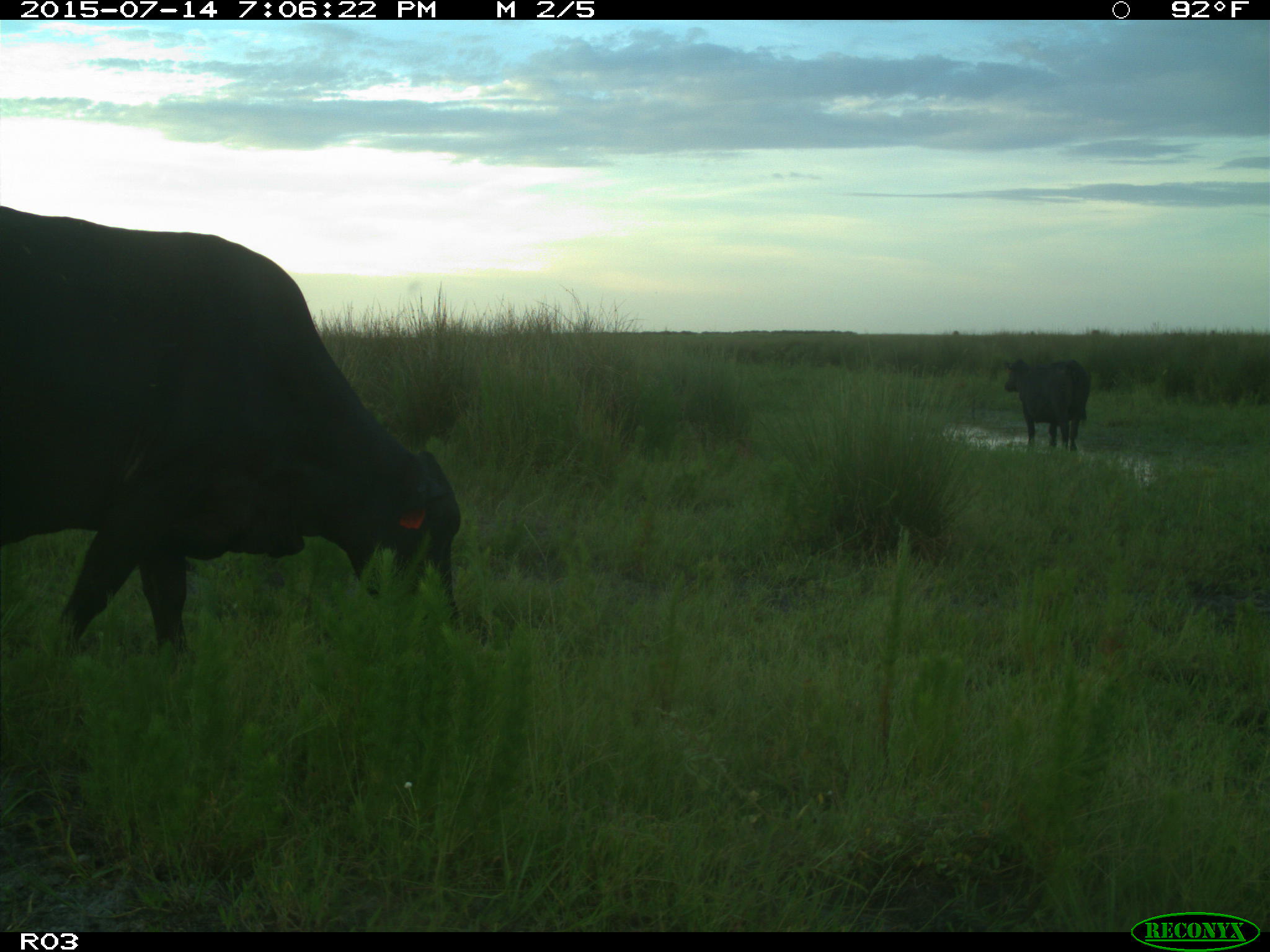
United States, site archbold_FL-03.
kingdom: Animalia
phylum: Chordata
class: Mammalia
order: Artiodactyla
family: Bovidae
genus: Bos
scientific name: Bos taurus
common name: domestic cow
Bos taurus (domestic cow).